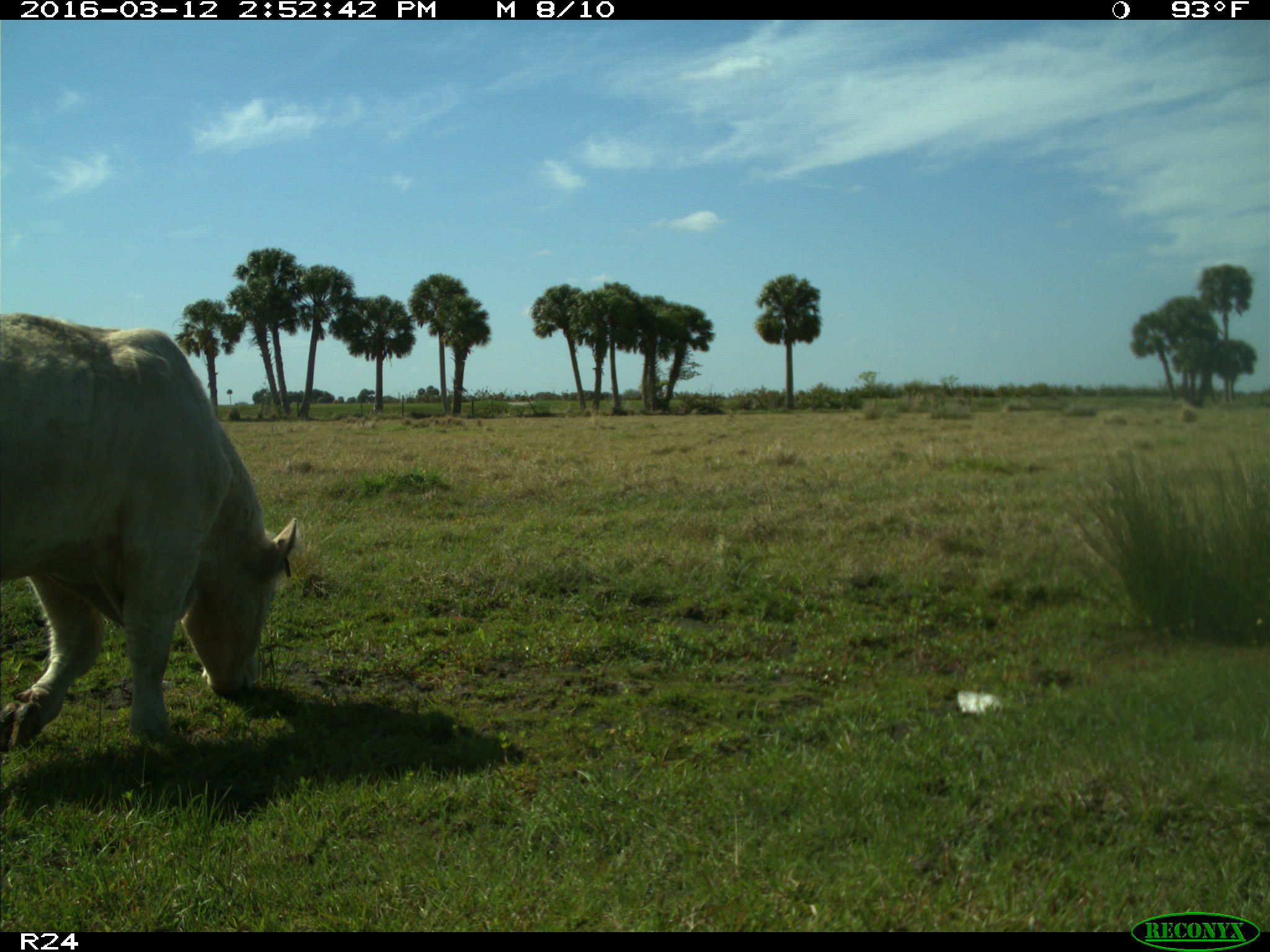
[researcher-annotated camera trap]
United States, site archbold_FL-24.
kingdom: Animalia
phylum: Chordata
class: Mammalia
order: Artiodactyla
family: Bovidae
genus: Bos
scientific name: Bos taurus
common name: domestic cow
Bos taurus (domestic cow).